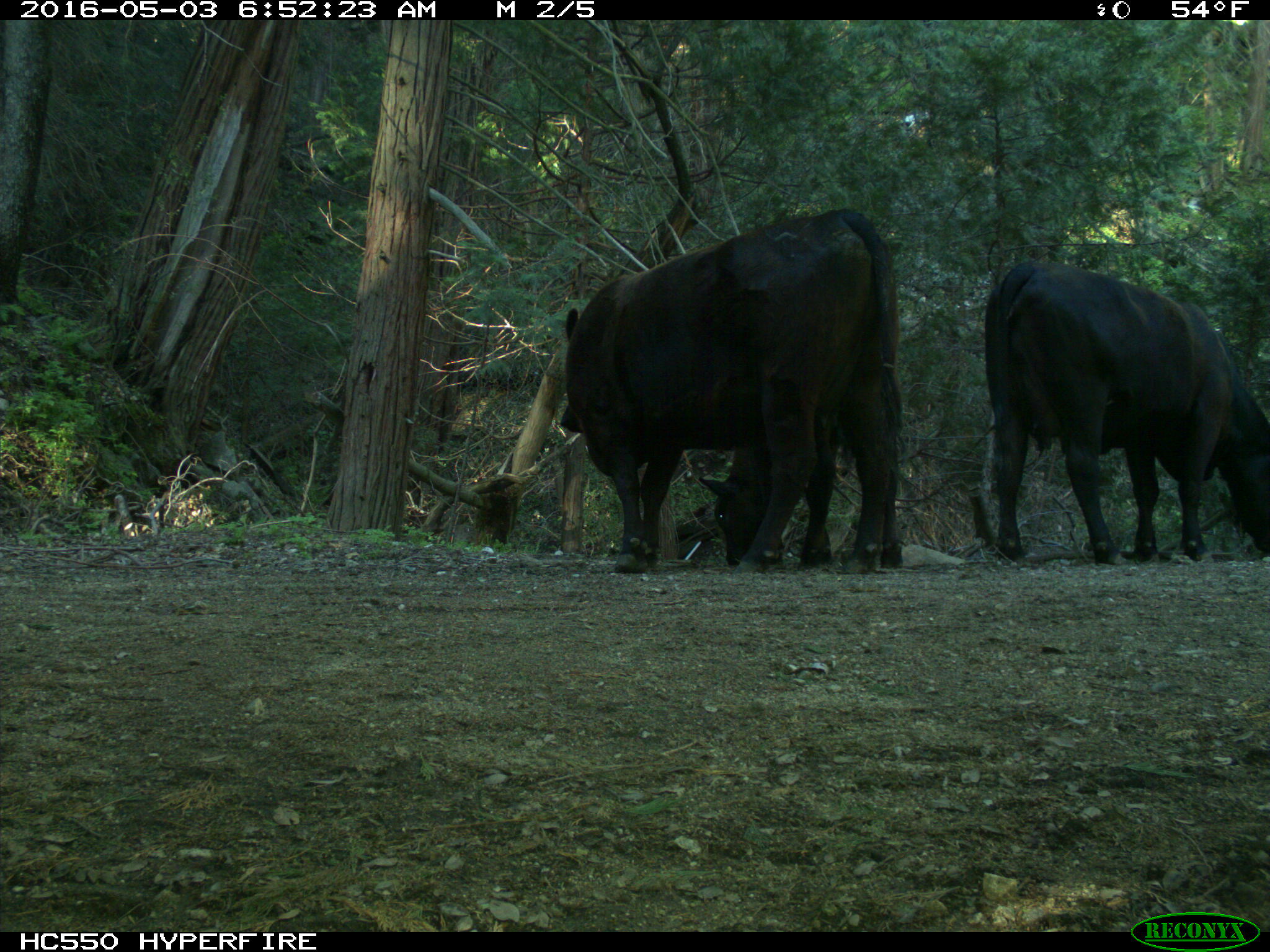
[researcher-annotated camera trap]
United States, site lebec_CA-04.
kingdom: Animalia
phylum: Chordata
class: Mammalia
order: Artiodactyla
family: Bovidae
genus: Bos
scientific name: Bos taurus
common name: domestic cow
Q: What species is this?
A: Bos taurus (domestic cow).